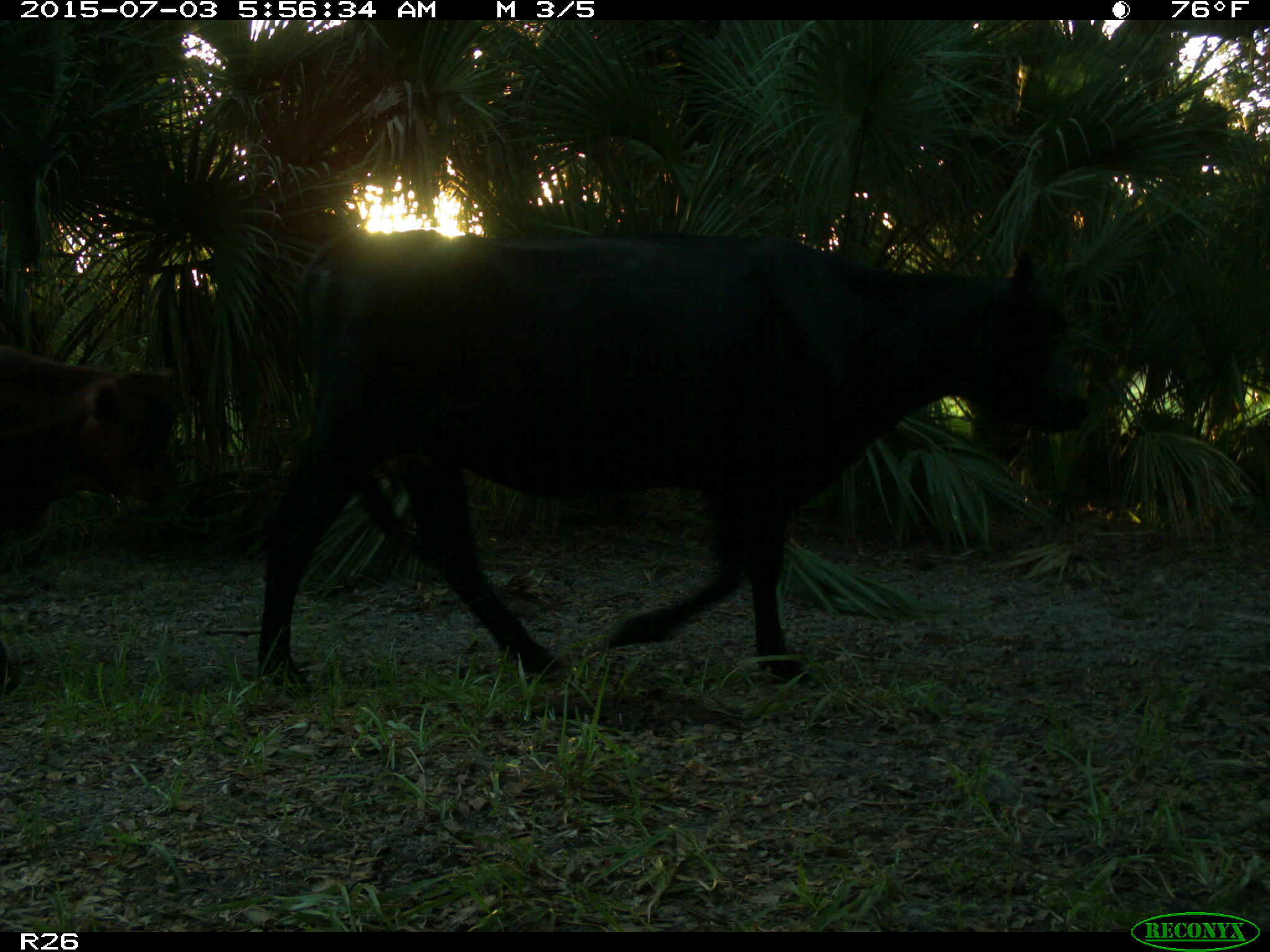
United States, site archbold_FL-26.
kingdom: Animalia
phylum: Chordata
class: Mammalia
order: Artiodactyla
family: Bovidae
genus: Bos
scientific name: Bos taurus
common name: domestic cow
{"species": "Bos taurus (domestic cow)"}